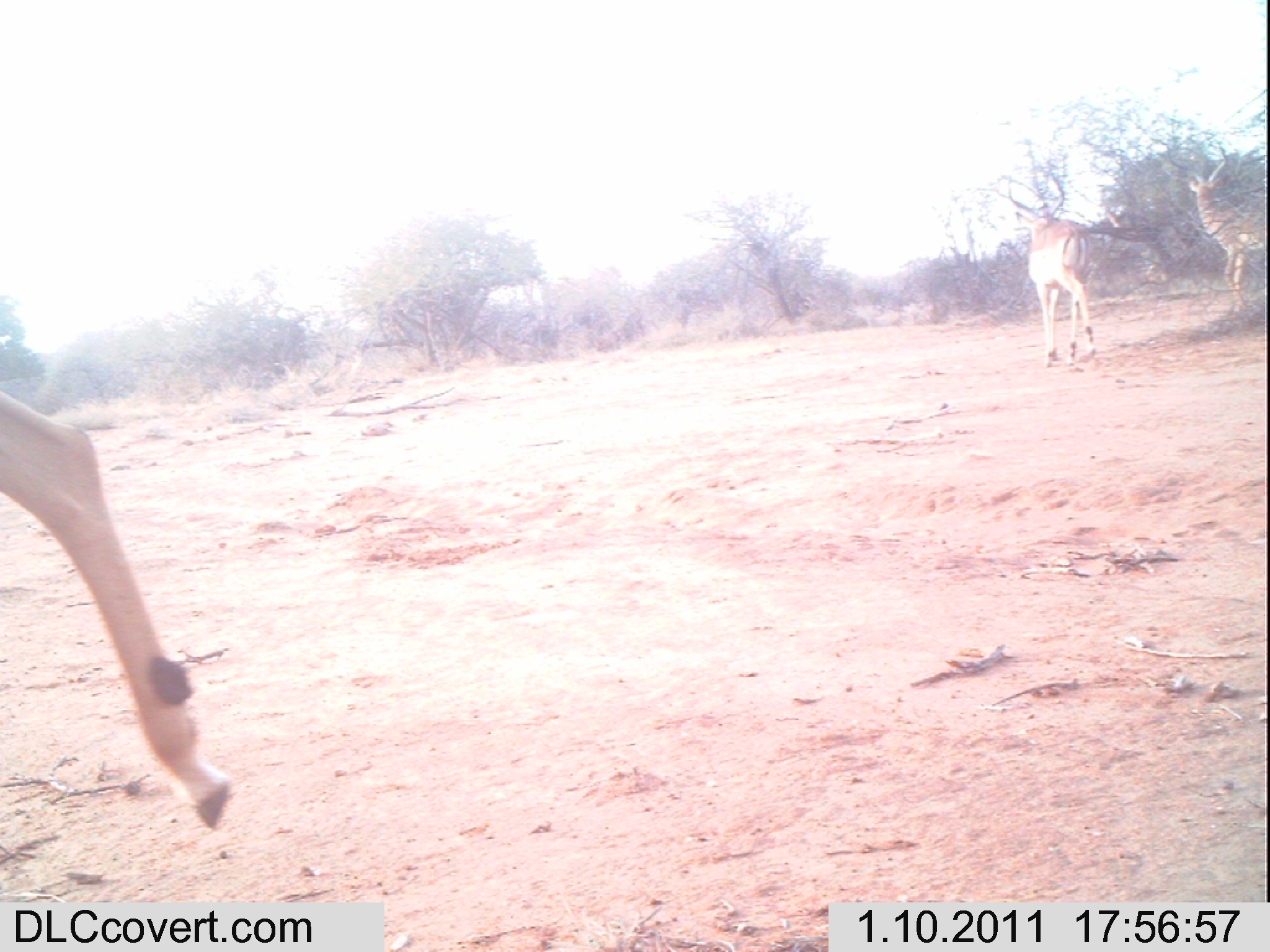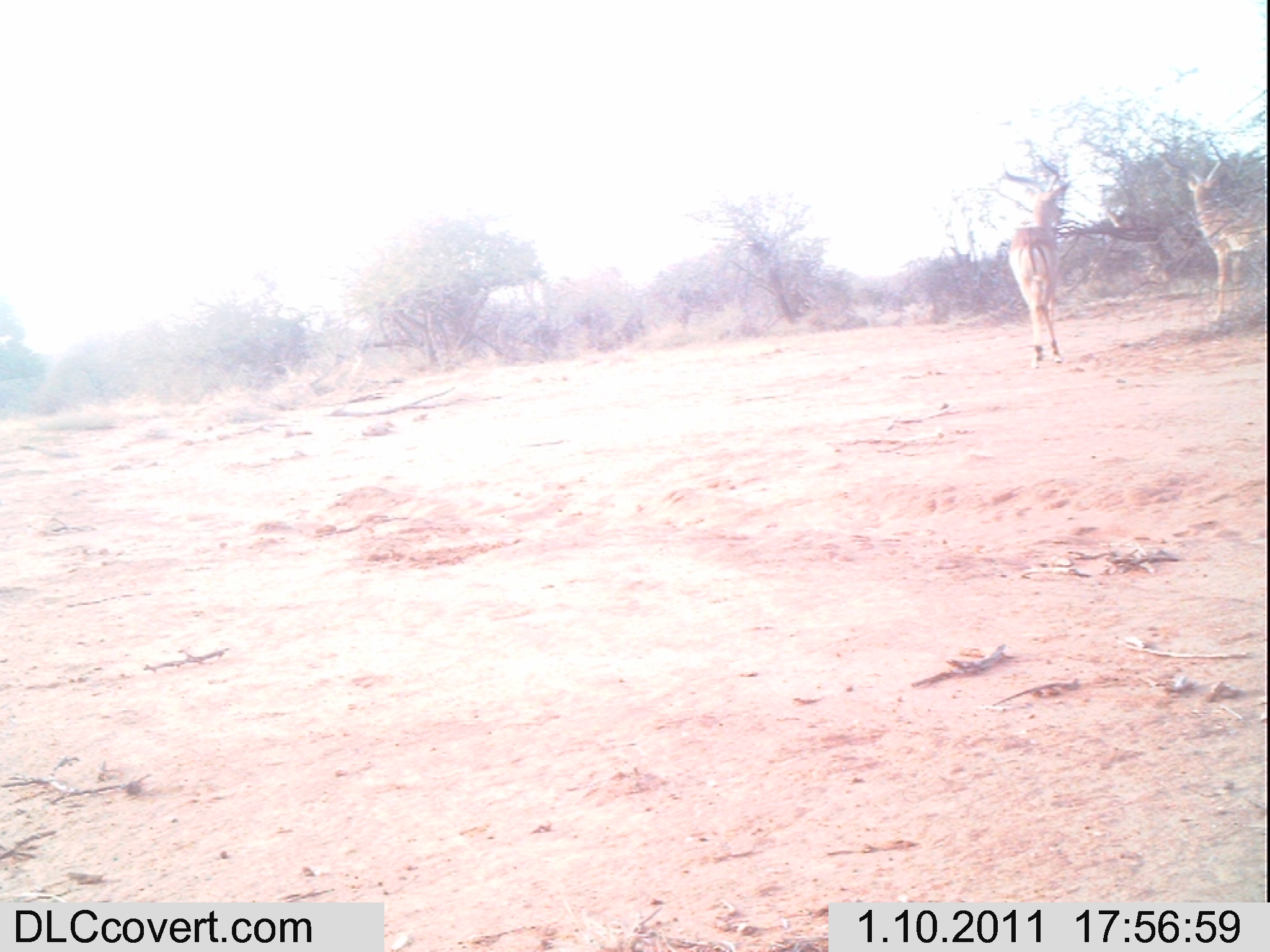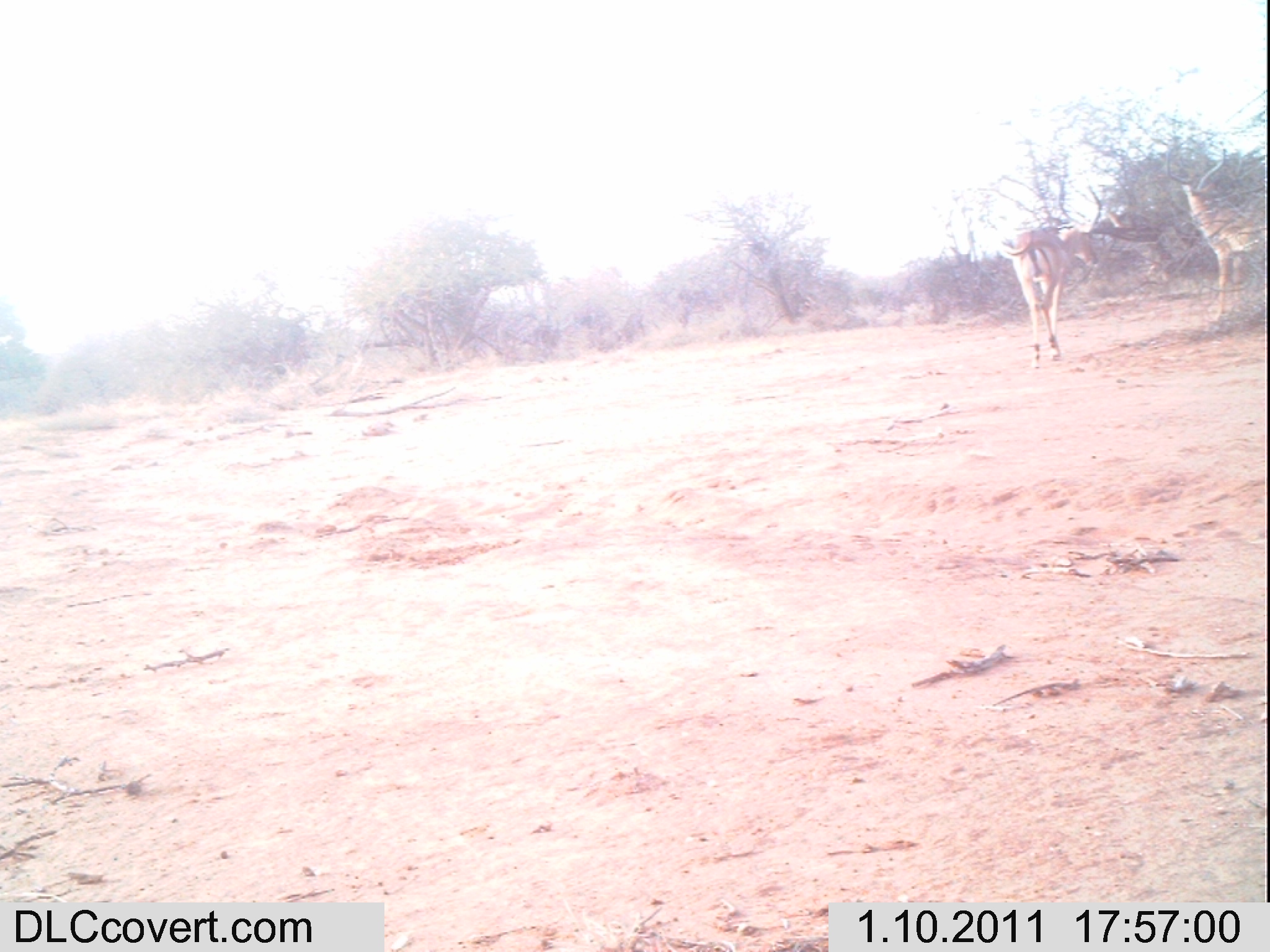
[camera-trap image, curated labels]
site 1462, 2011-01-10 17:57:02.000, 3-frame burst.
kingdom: Animalia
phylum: Chordata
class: Mammalia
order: Artiodactyla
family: Bovidae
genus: Aepyceros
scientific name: Aepyceros melampus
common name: impala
Aepyceros melampus (impala), count 3.